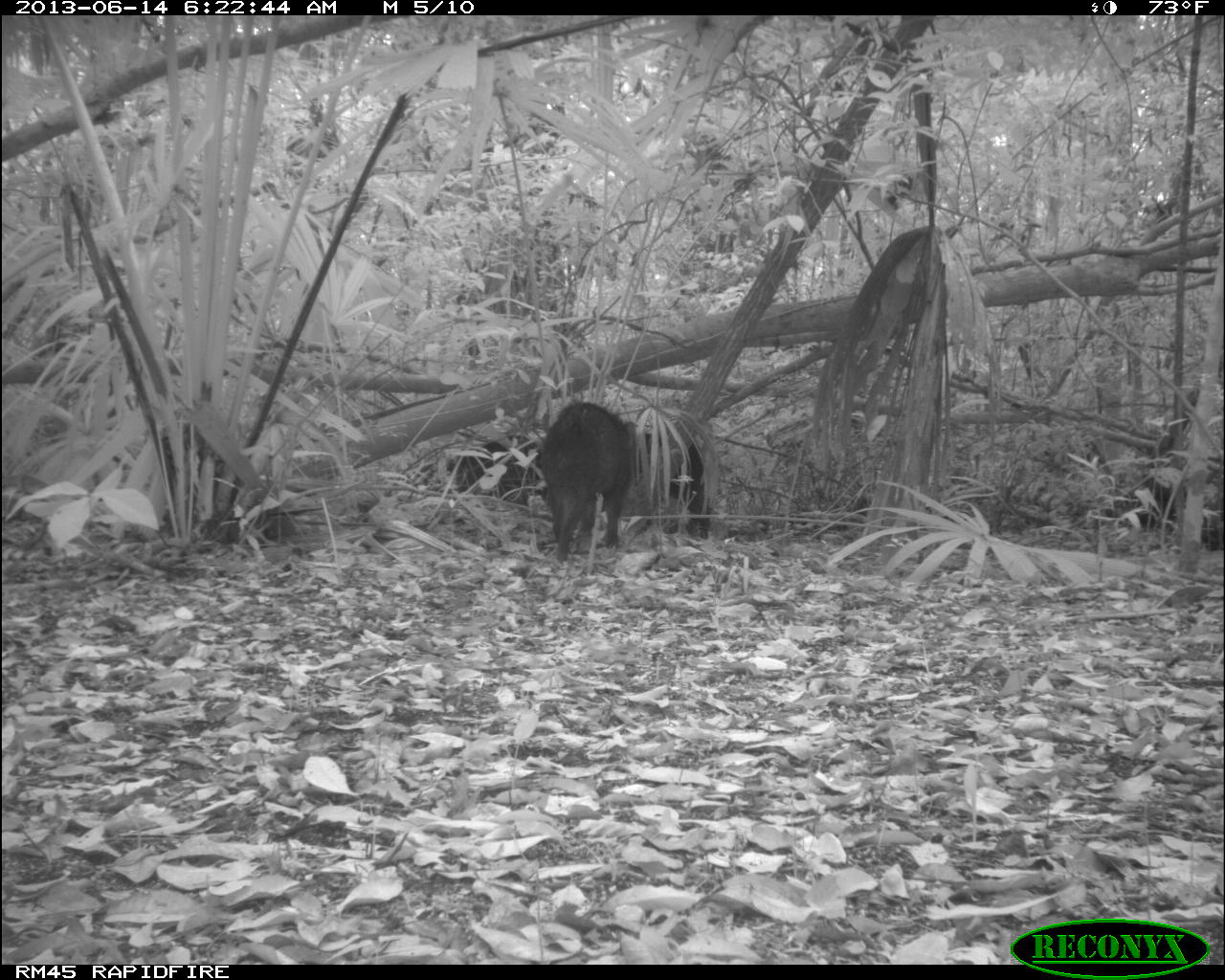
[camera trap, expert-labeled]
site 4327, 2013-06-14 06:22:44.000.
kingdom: Animalia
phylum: Chordata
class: Mammalia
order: Artiodactyla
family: Tayassuidae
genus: Tayassu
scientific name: Tayassu pecari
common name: white-lipped peccary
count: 9